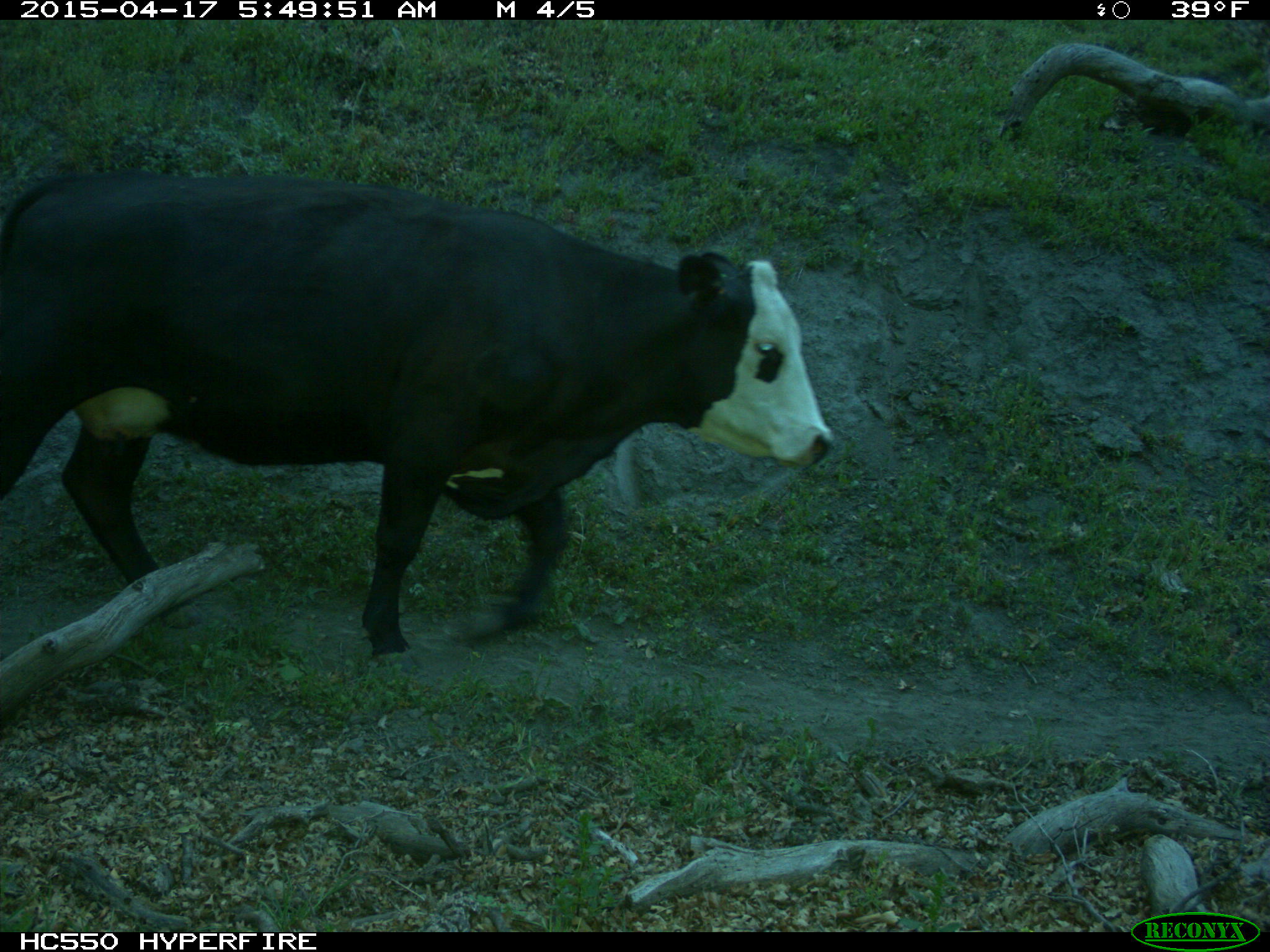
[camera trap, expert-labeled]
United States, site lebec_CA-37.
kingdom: Animalia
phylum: Chordata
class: Mammalia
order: Artiodactyla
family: Bovidae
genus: Bos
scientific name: Bos taurus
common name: domestic cow